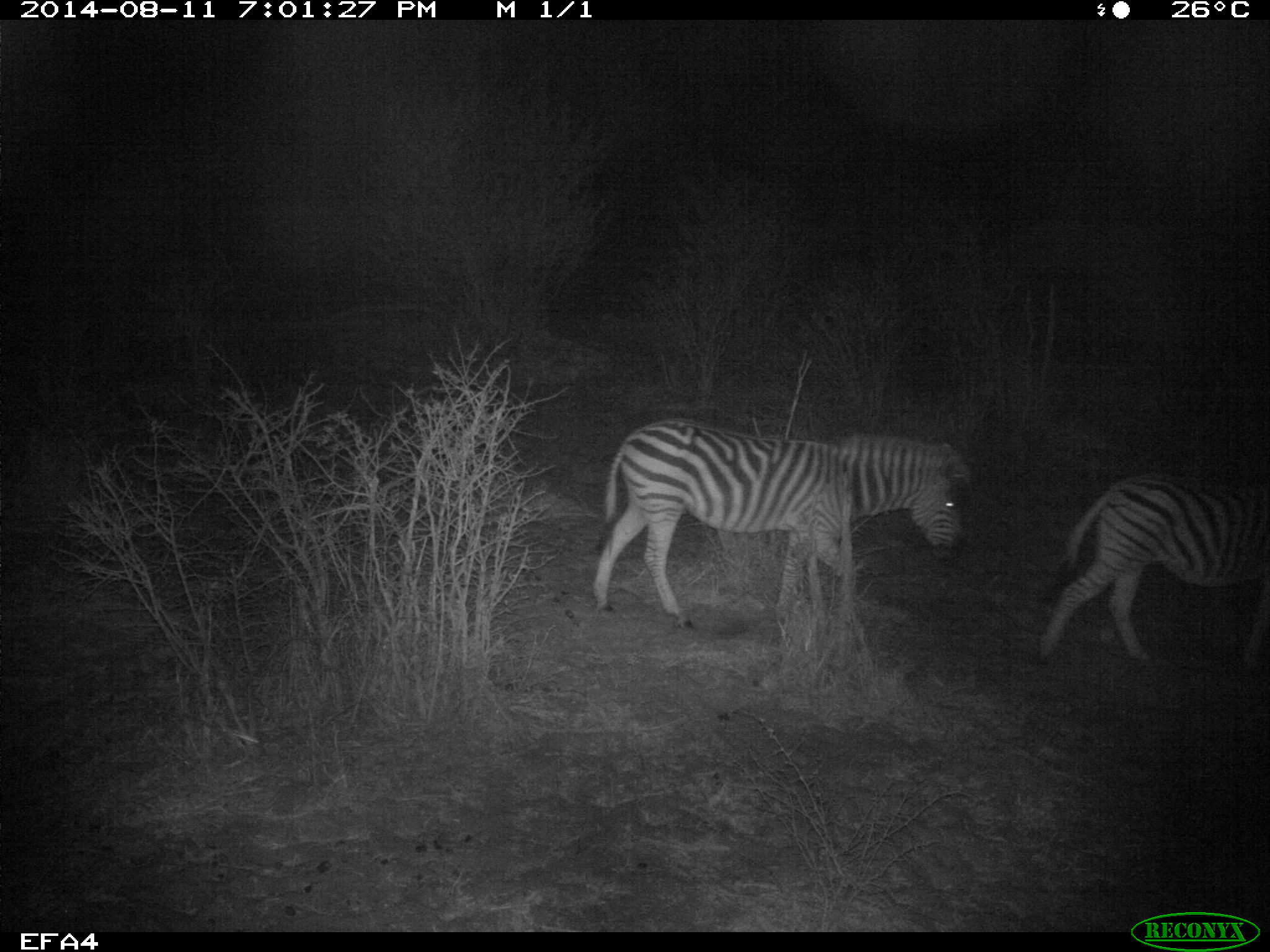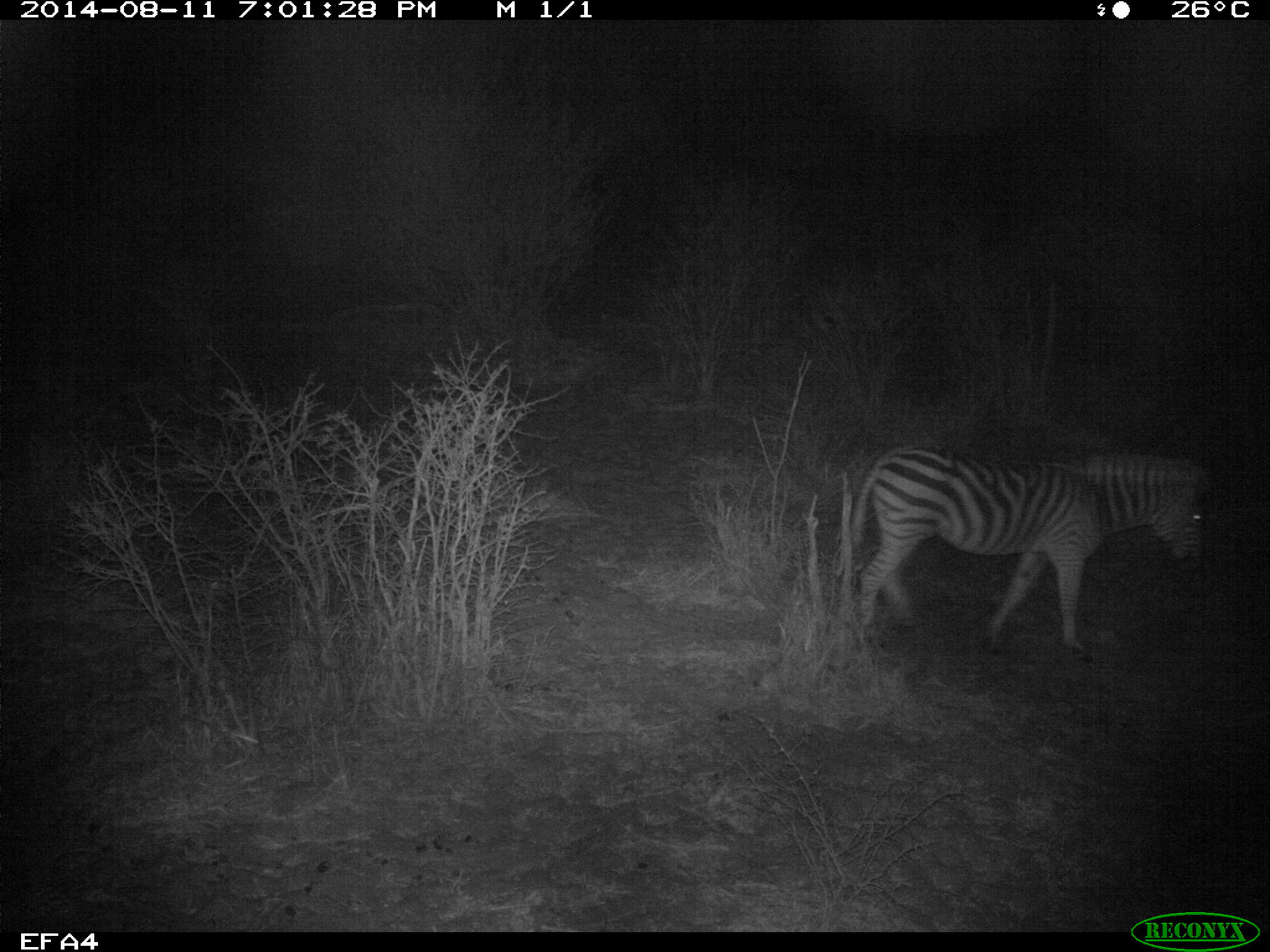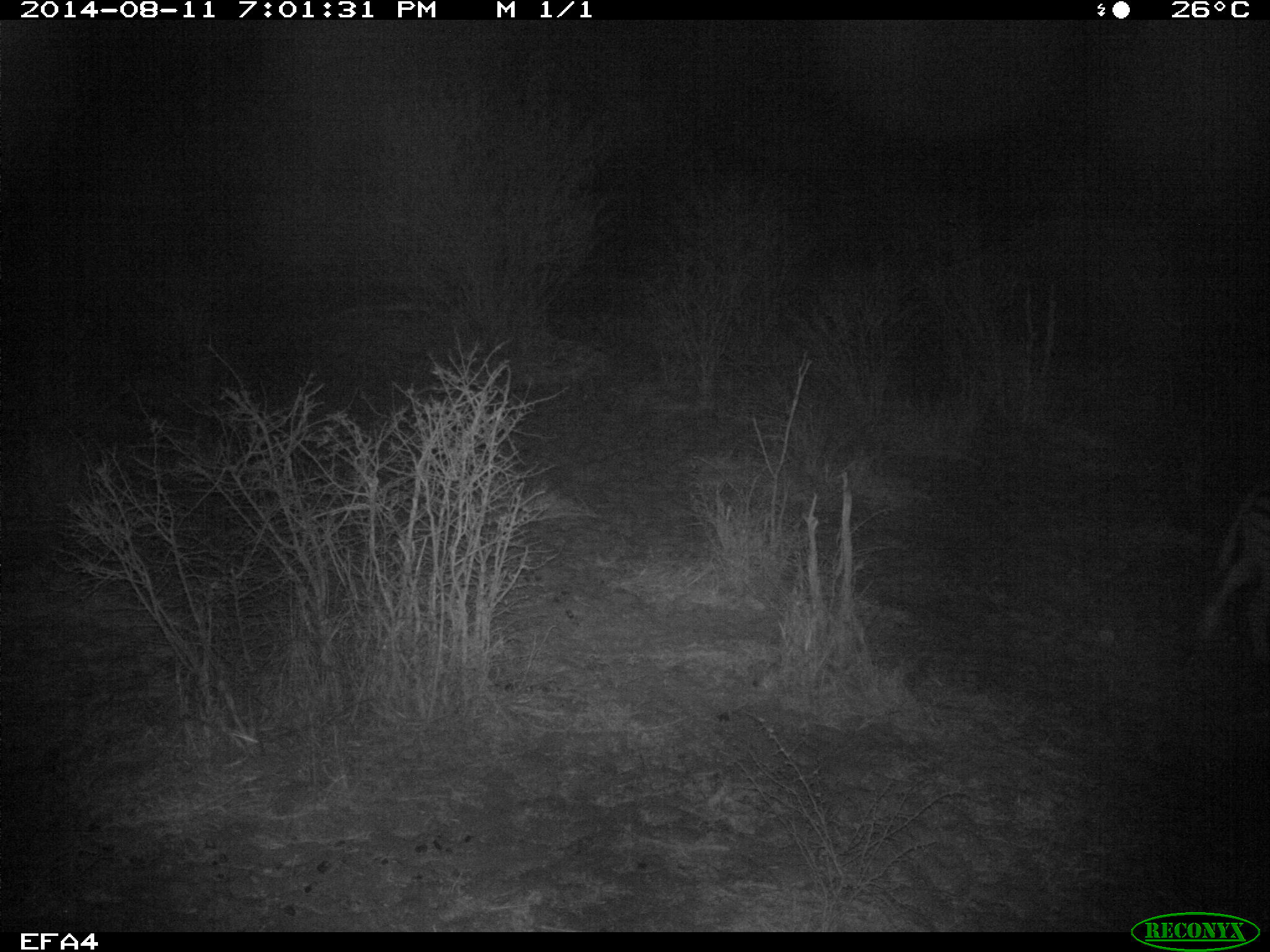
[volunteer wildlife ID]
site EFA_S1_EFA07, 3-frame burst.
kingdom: Animalia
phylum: Chordata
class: Mammalia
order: Perissodactyla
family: Equidae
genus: Equus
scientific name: Equus quagga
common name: plains zebra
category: zebraplains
Zebraplains (plains zebra) (Equus quagga), count 2. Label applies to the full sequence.